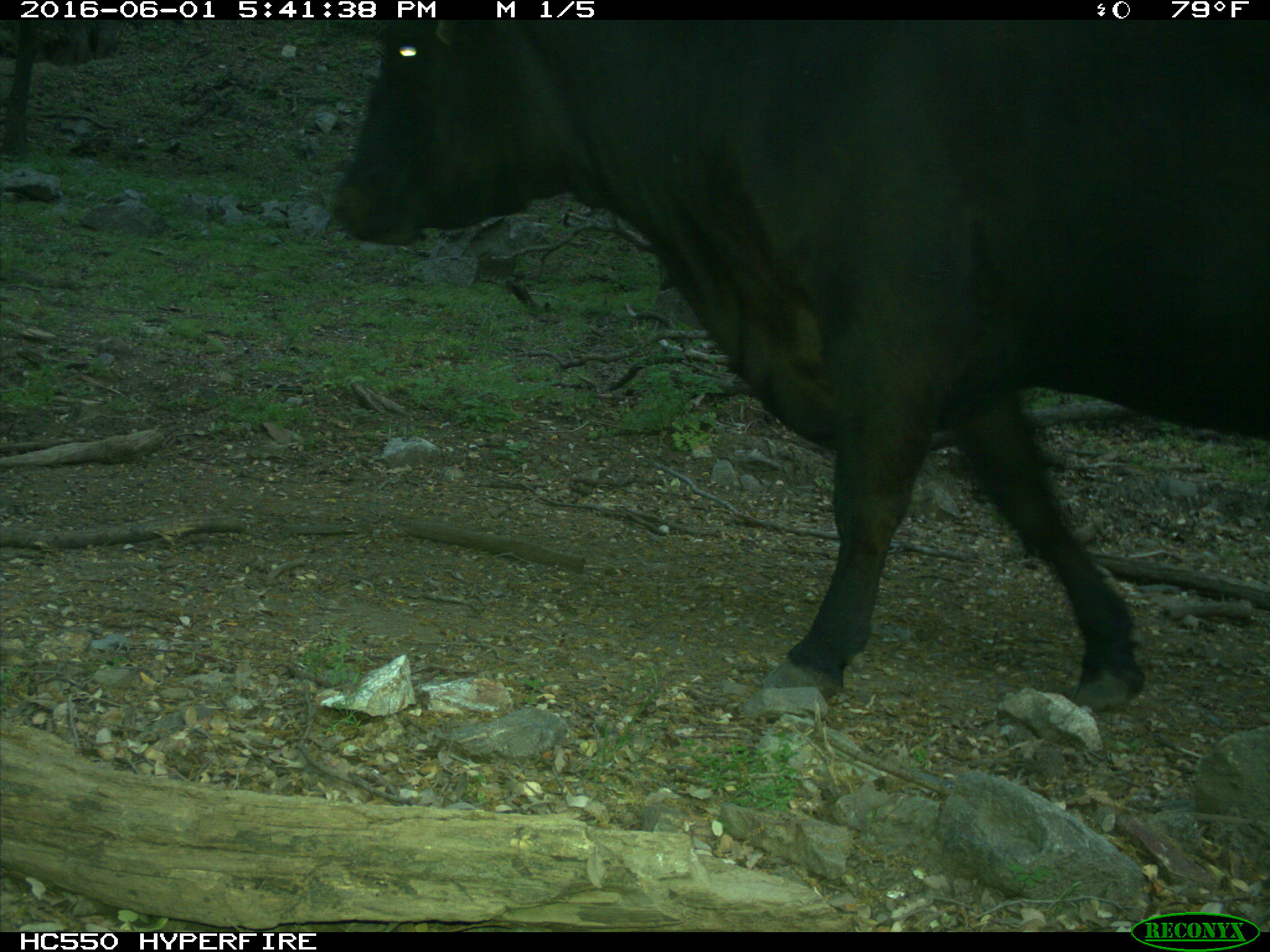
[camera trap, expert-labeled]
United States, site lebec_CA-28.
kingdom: Animalia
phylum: Chordata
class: Mammalia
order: Artiodactyla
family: Bovidae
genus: Bos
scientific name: Bos taurus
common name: domestic cow